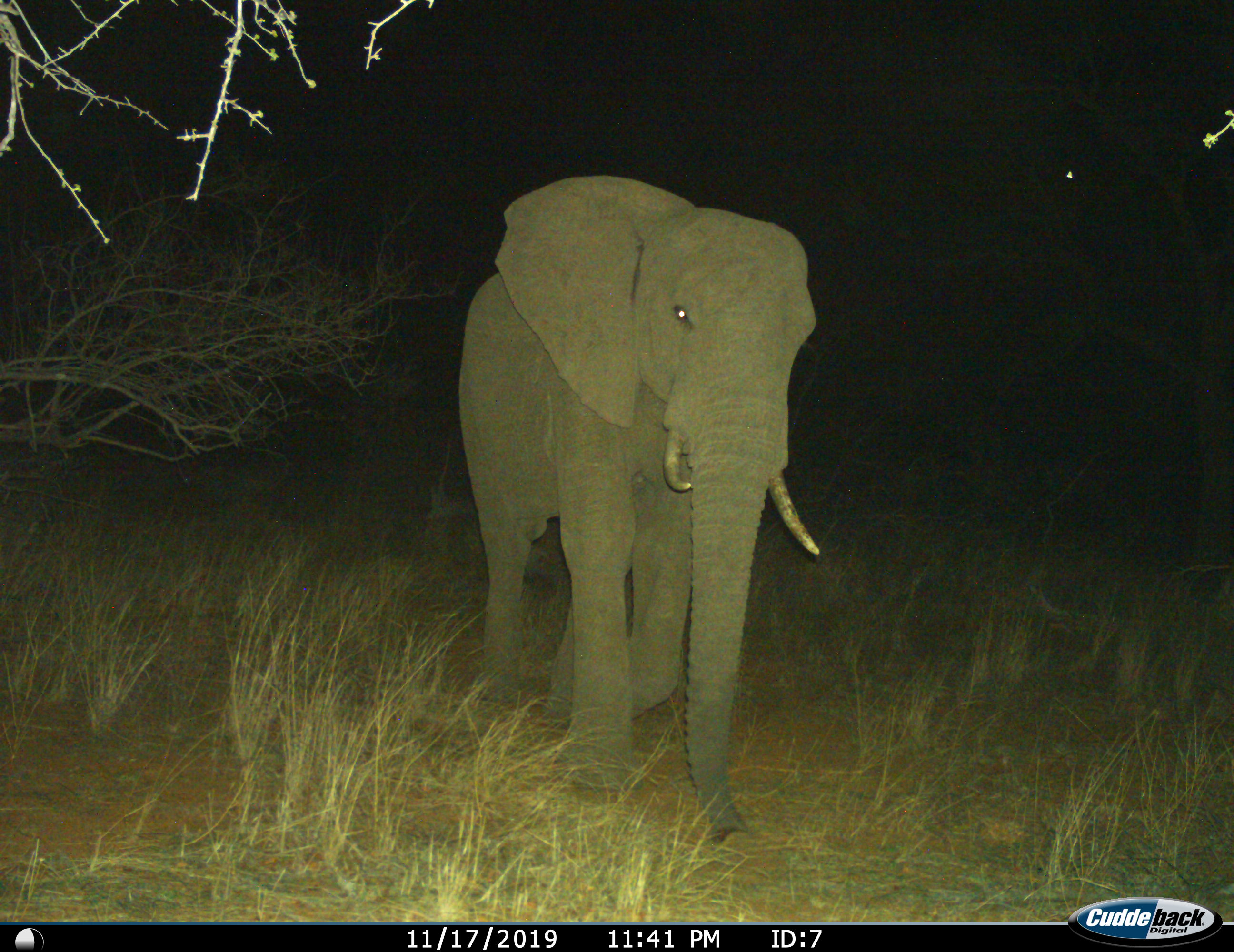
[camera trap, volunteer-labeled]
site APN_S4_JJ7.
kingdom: Animalia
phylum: Chordata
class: Mammalia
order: Proboscidea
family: Elephantidae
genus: Loxodonta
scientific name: Loxodonta africana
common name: african bush elephant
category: elephant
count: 1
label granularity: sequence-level